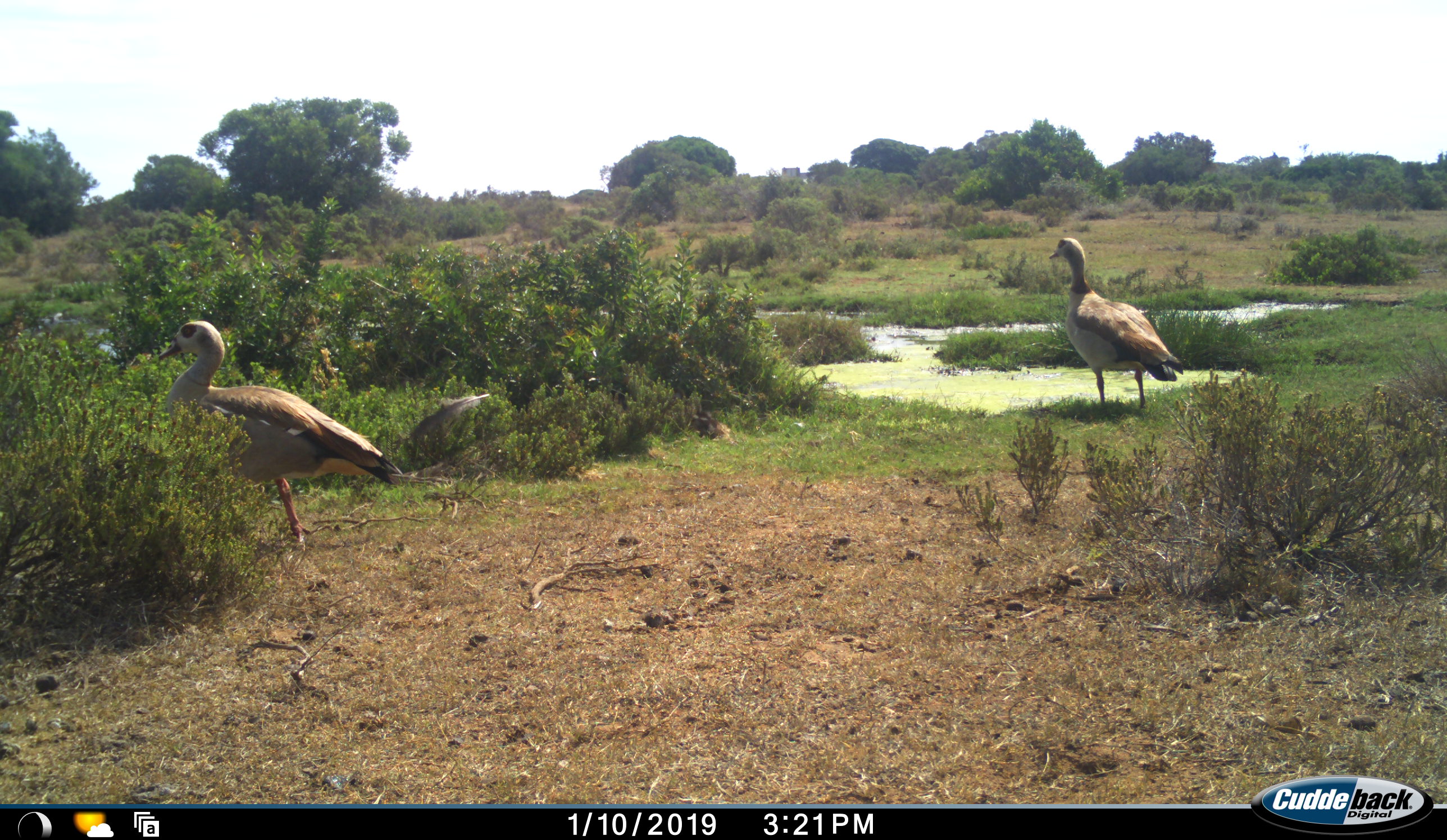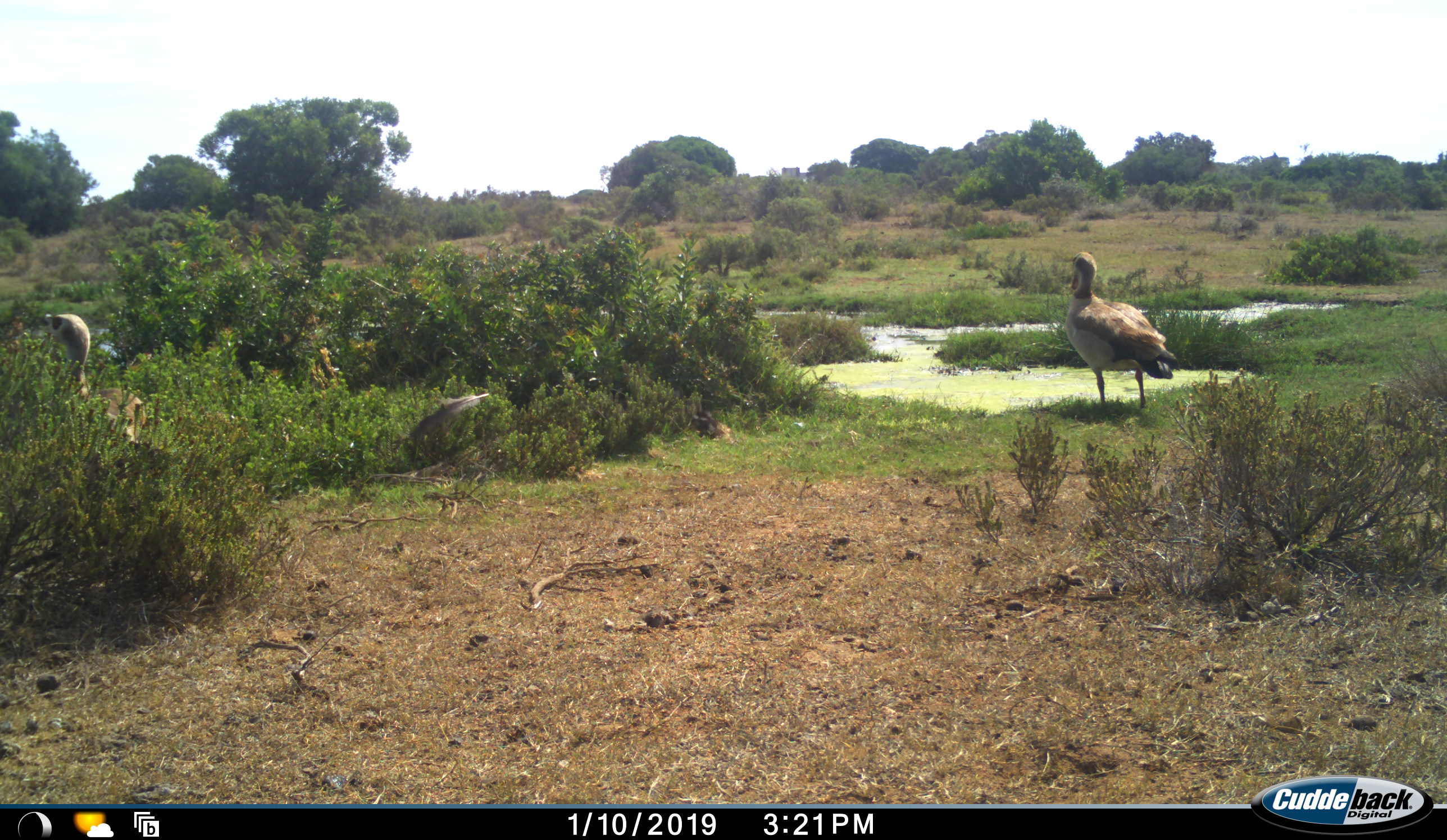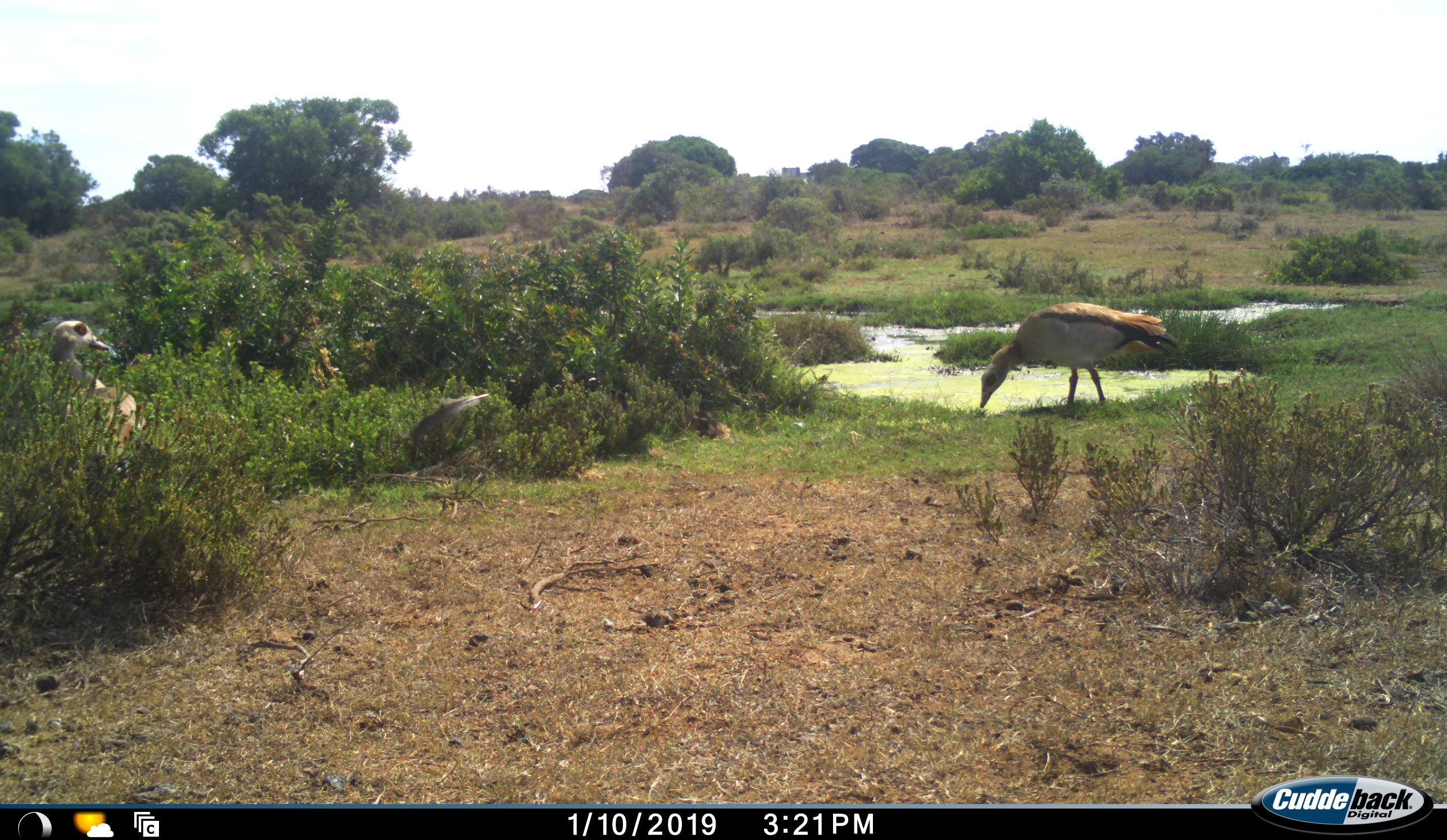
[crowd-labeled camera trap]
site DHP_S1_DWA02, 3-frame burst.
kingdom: Animalia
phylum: Chordata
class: Aves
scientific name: Aves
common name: bird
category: birdother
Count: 2.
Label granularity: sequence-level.